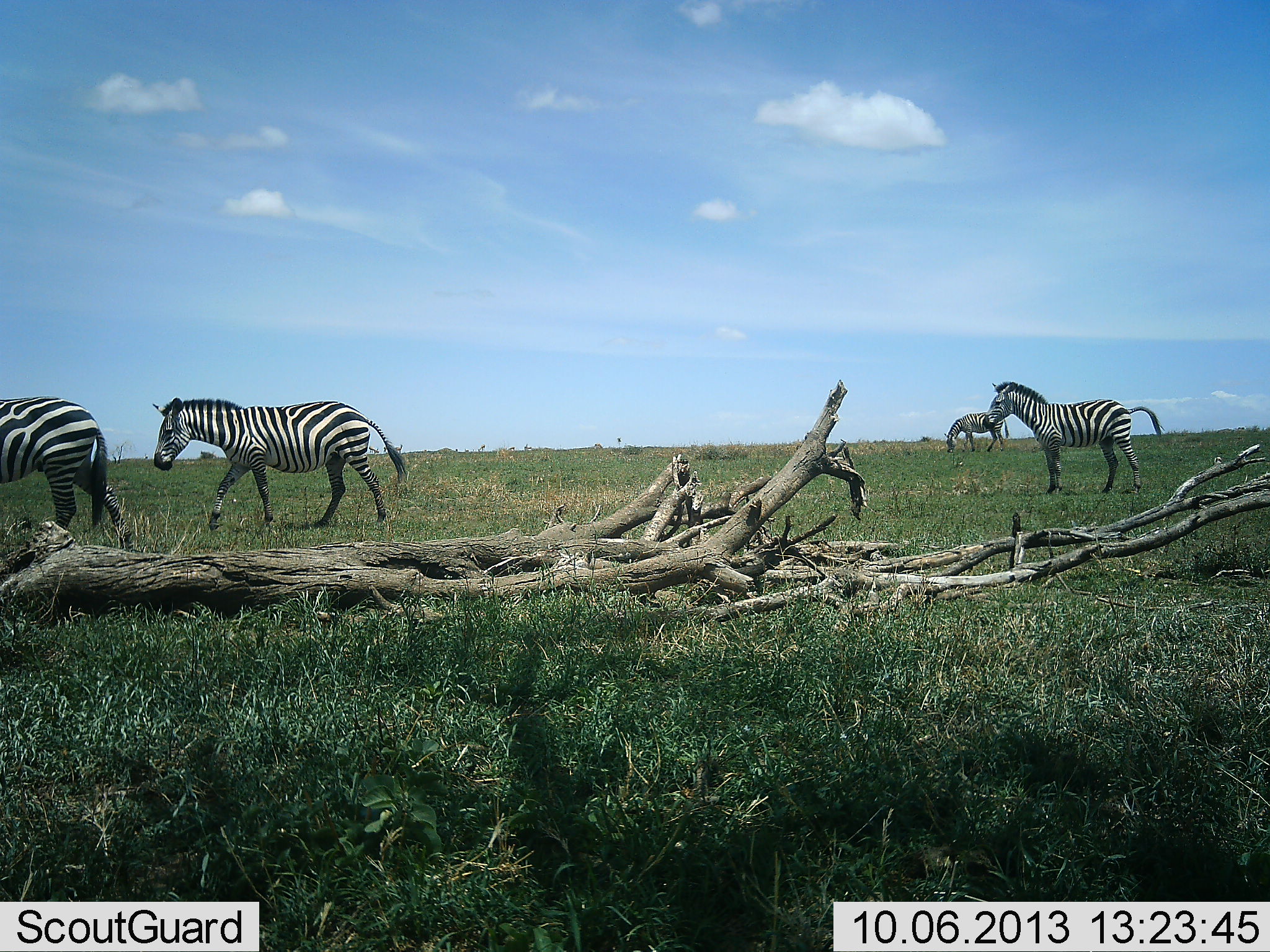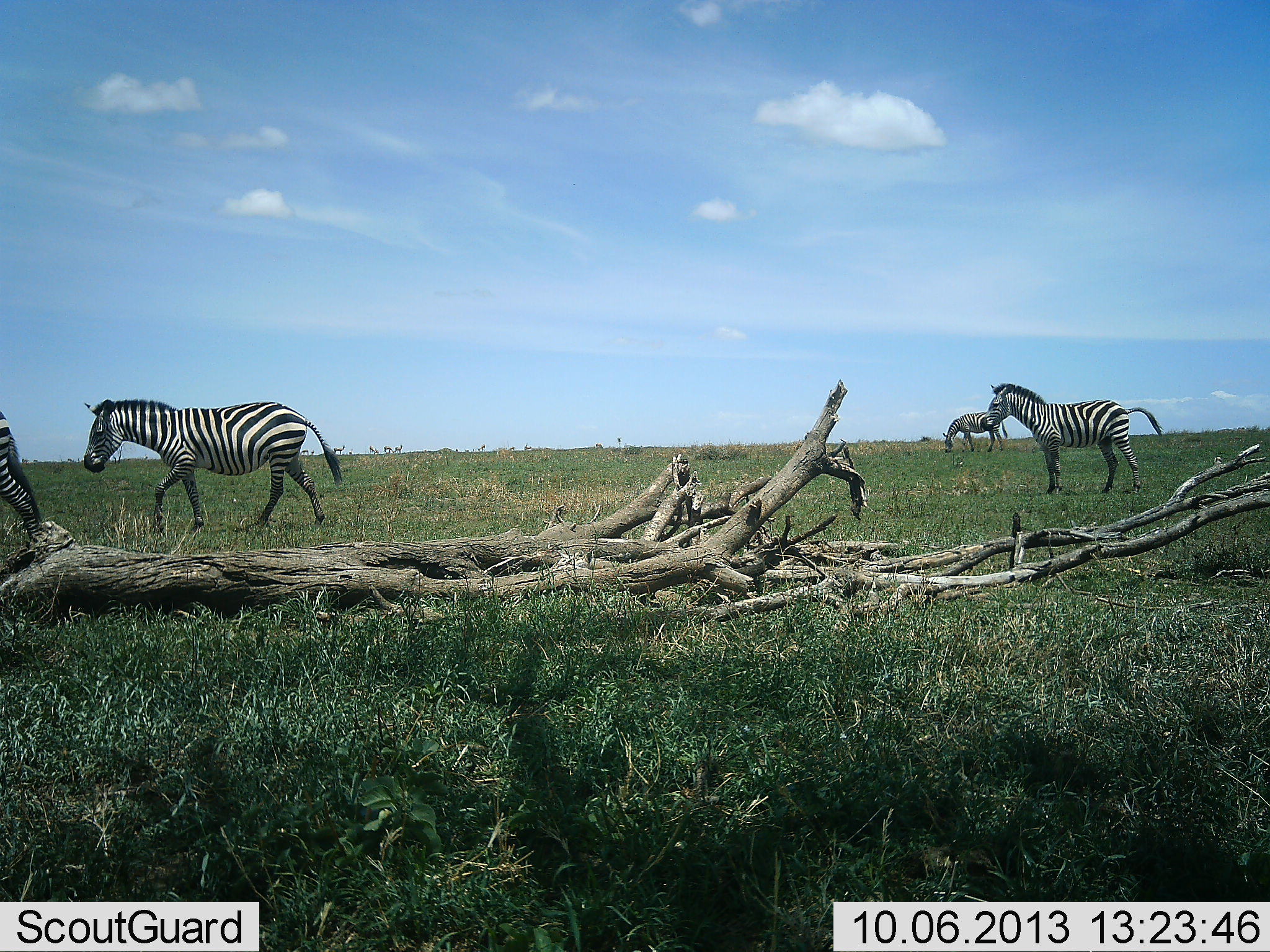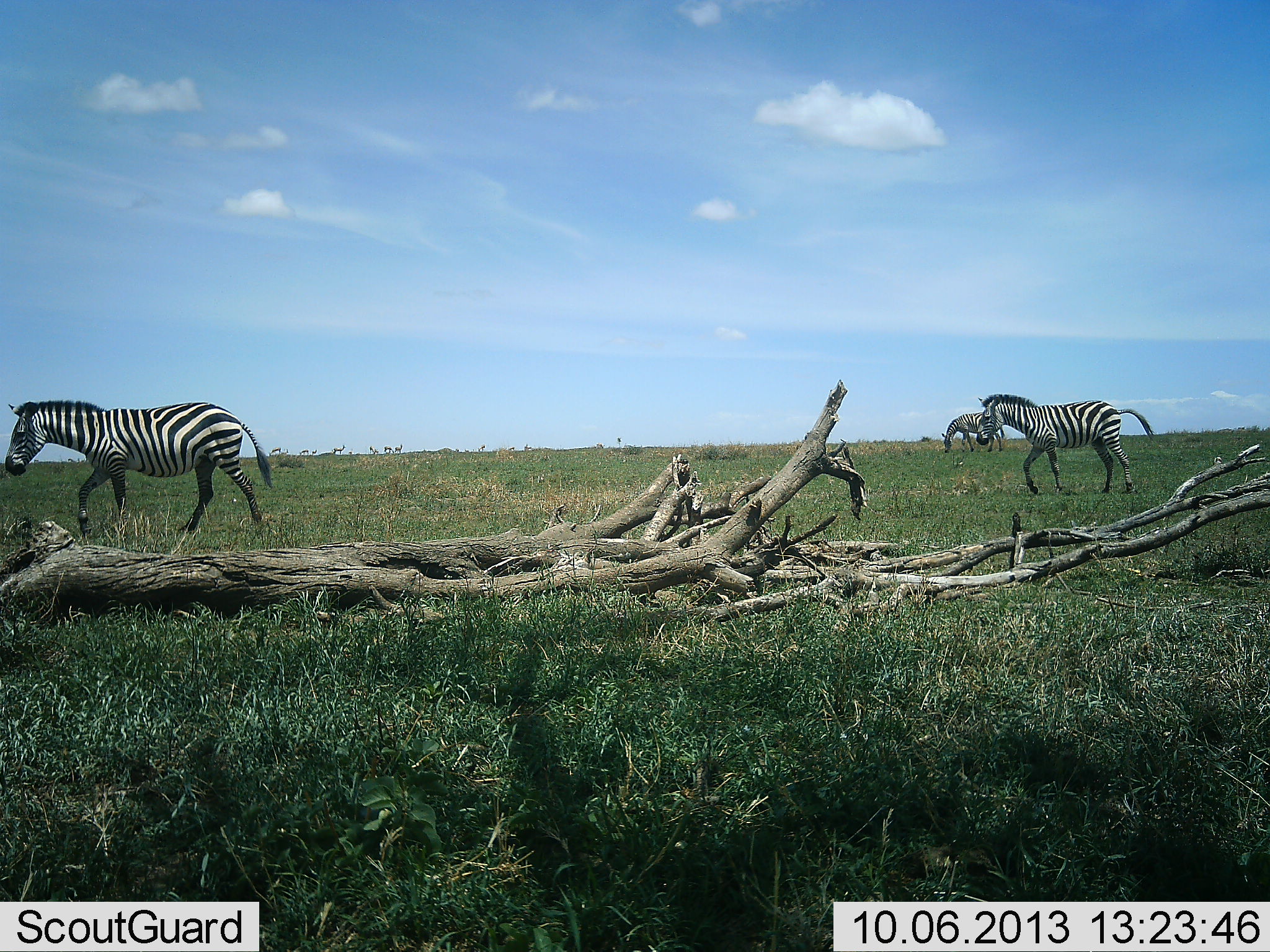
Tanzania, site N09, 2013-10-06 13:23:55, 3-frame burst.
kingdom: Animalia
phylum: Chordata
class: Mammalia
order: Perissodactyla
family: Equidae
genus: Equus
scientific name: Equus quagga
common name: plains zebra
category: zebra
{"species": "zebra (plains zebra) (Equus quagga)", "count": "4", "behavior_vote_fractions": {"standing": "45%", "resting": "0%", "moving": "90%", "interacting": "0%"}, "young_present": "0%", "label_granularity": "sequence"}